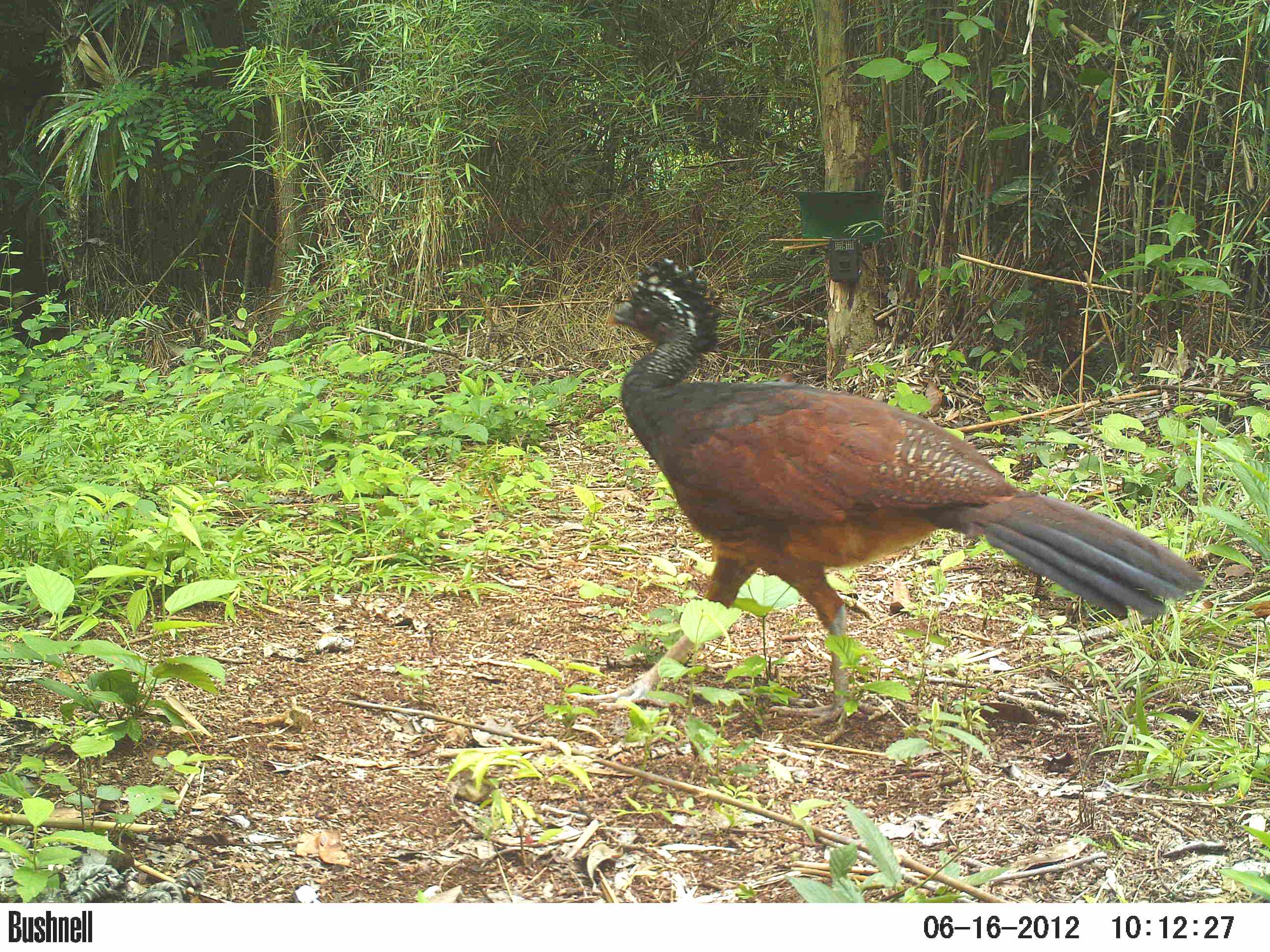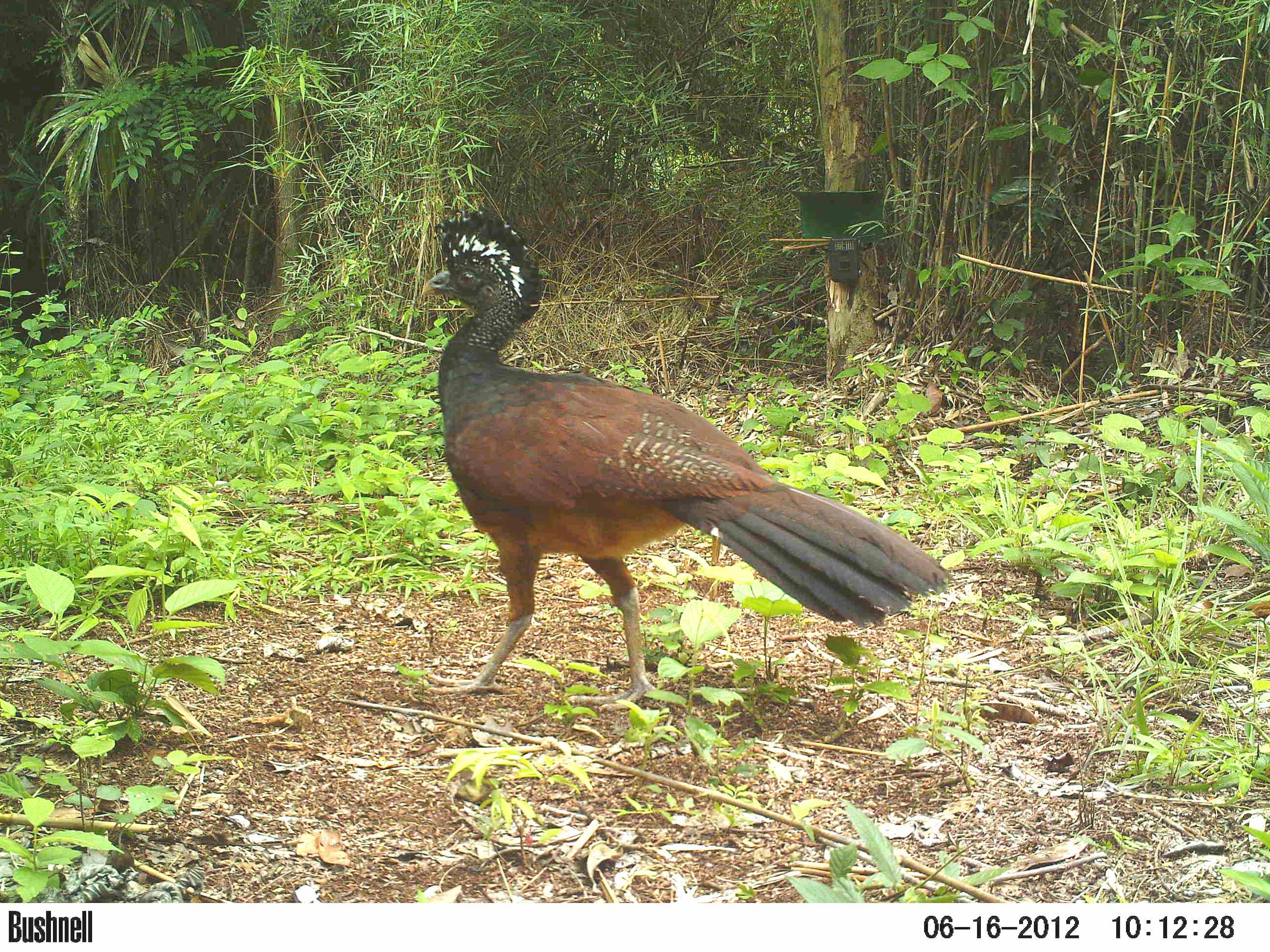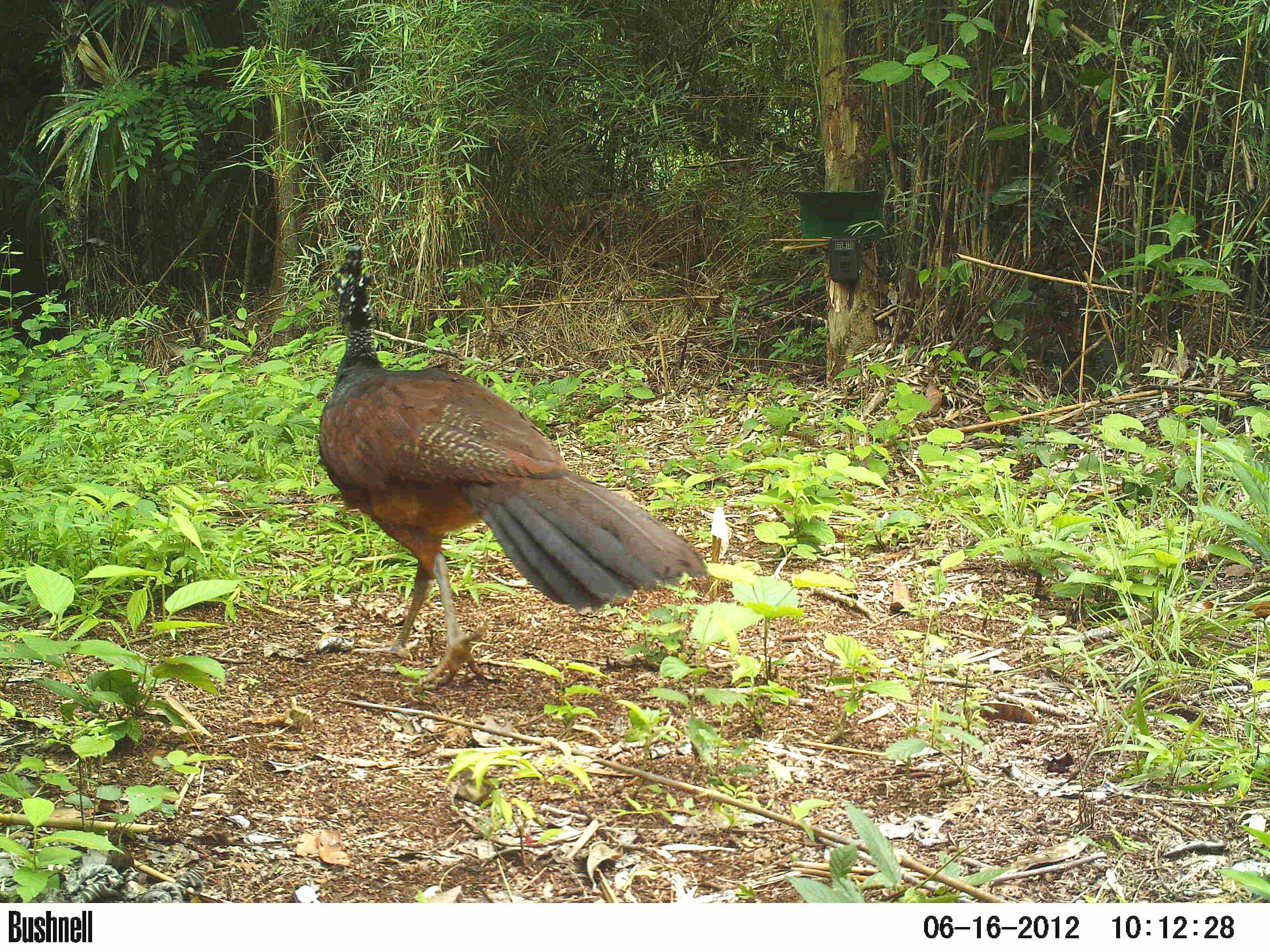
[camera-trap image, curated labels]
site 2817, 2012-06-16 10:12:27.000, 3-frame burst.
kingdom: Animalia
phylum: Chordata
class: Aves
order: Galliformes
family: Cracidae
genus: Crax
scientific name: Crax rubra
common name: great curassow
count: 1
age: adult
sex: female